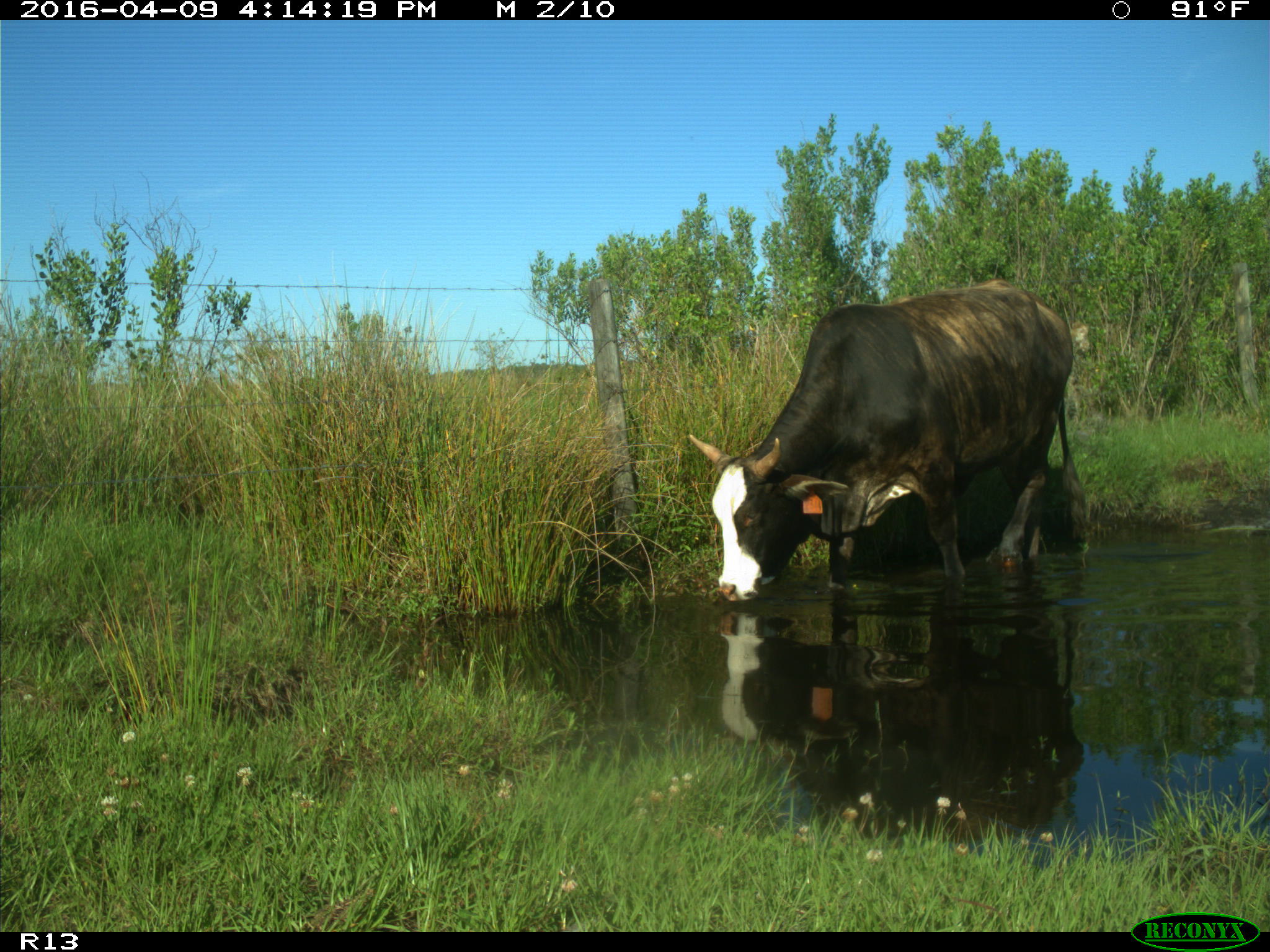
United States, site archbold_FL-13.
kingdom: Animalia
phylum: Chordata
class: Mammalia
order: Artiodactyla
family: Bovidae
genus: Bos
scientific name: Bos taurus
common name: domestic cow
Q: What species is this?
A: Bos taurus (domestic cow).